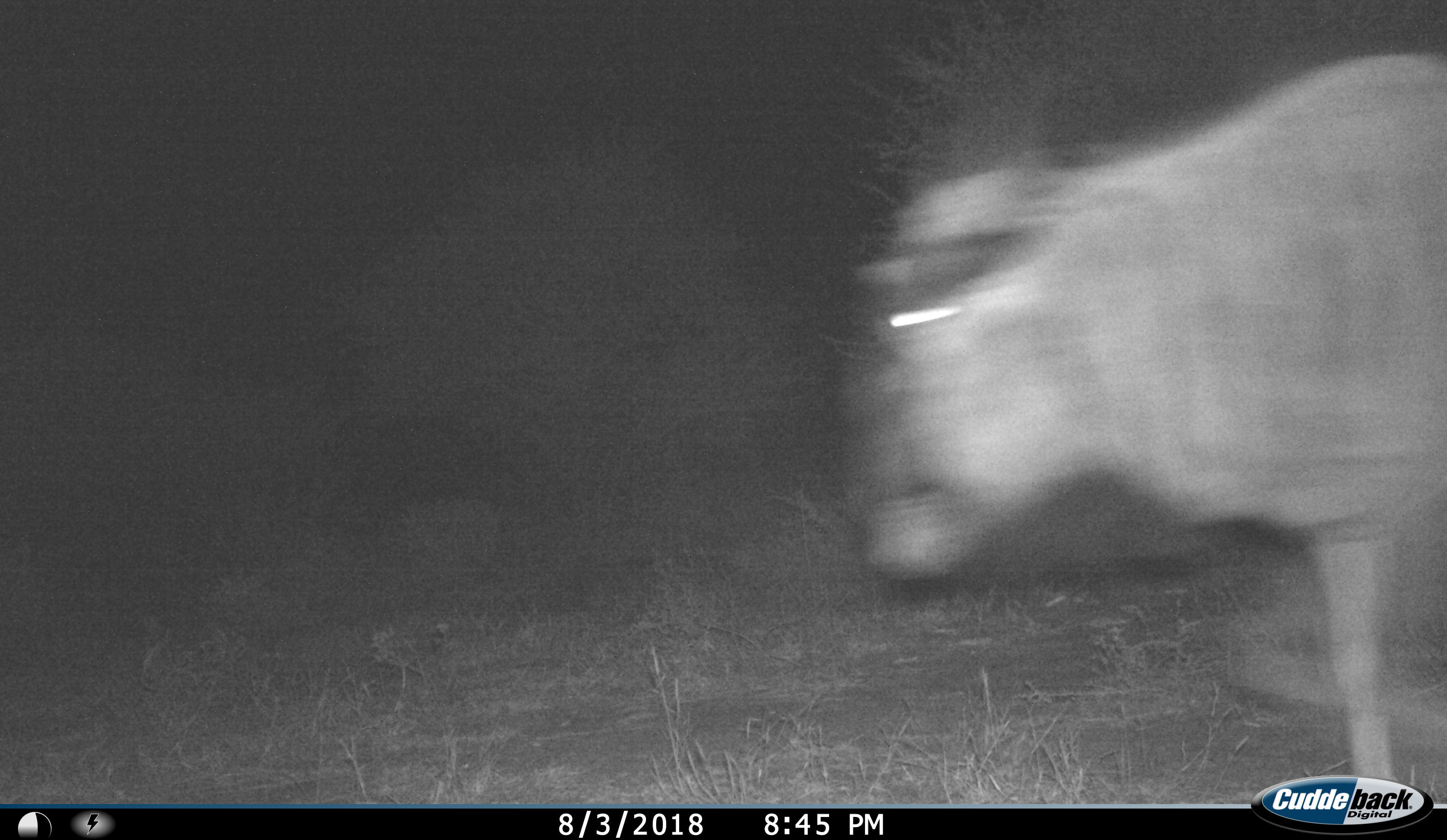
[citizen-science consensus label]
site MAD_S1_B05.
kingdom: Animalia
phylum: Chordata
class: Mammalia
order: Artiodactyla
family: Bovidae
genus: Connochaetes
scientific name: Connochaetes taurinus taurinus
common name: blue wildebeest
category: wildebeestblue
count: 1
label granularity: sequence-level